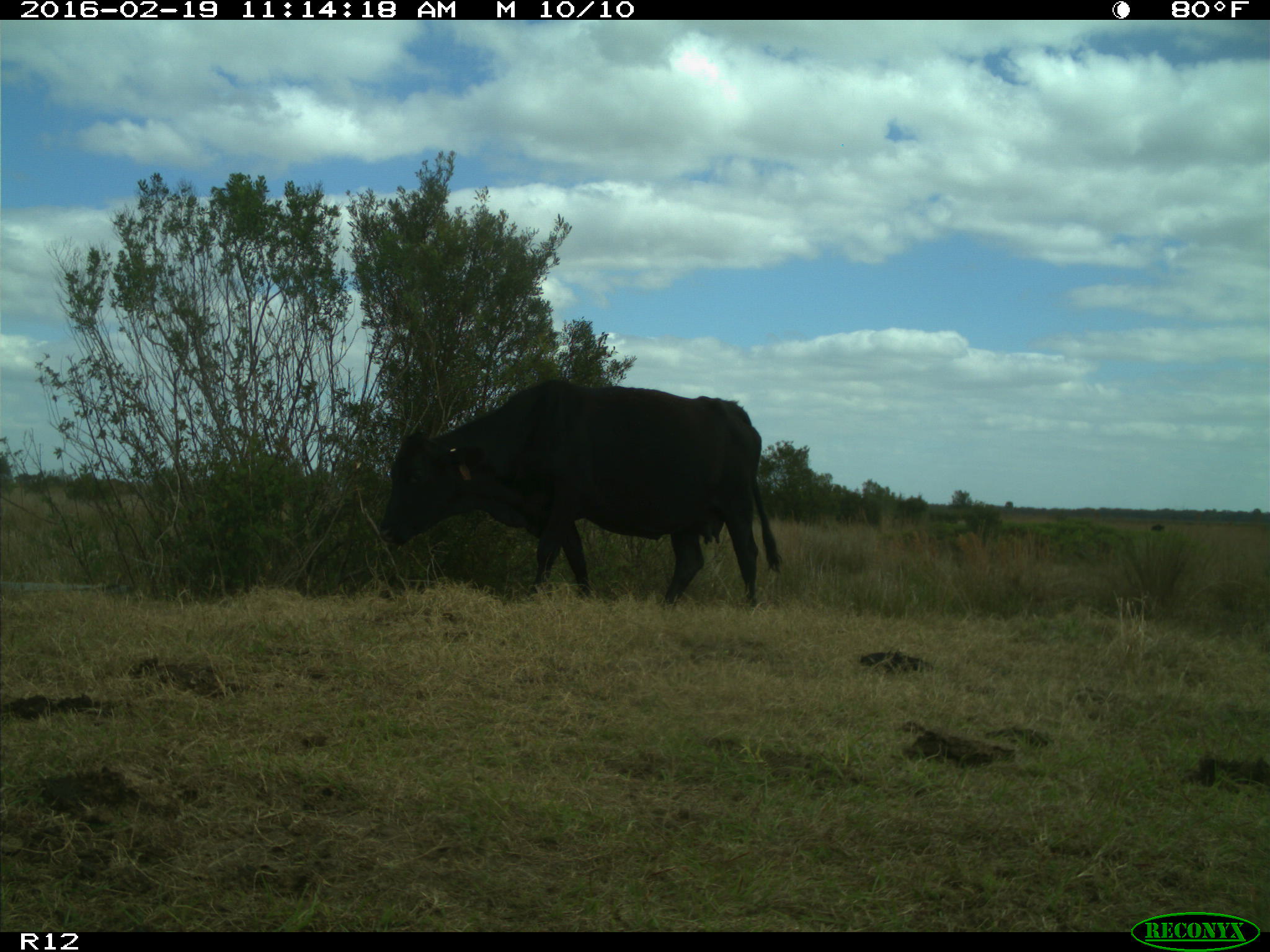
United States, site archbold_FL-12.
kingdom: Animalia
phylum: Chordata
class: Mammalia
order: Artiodactyla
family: Bovidae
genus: Bos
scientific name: Bos taurus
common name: domestic cow